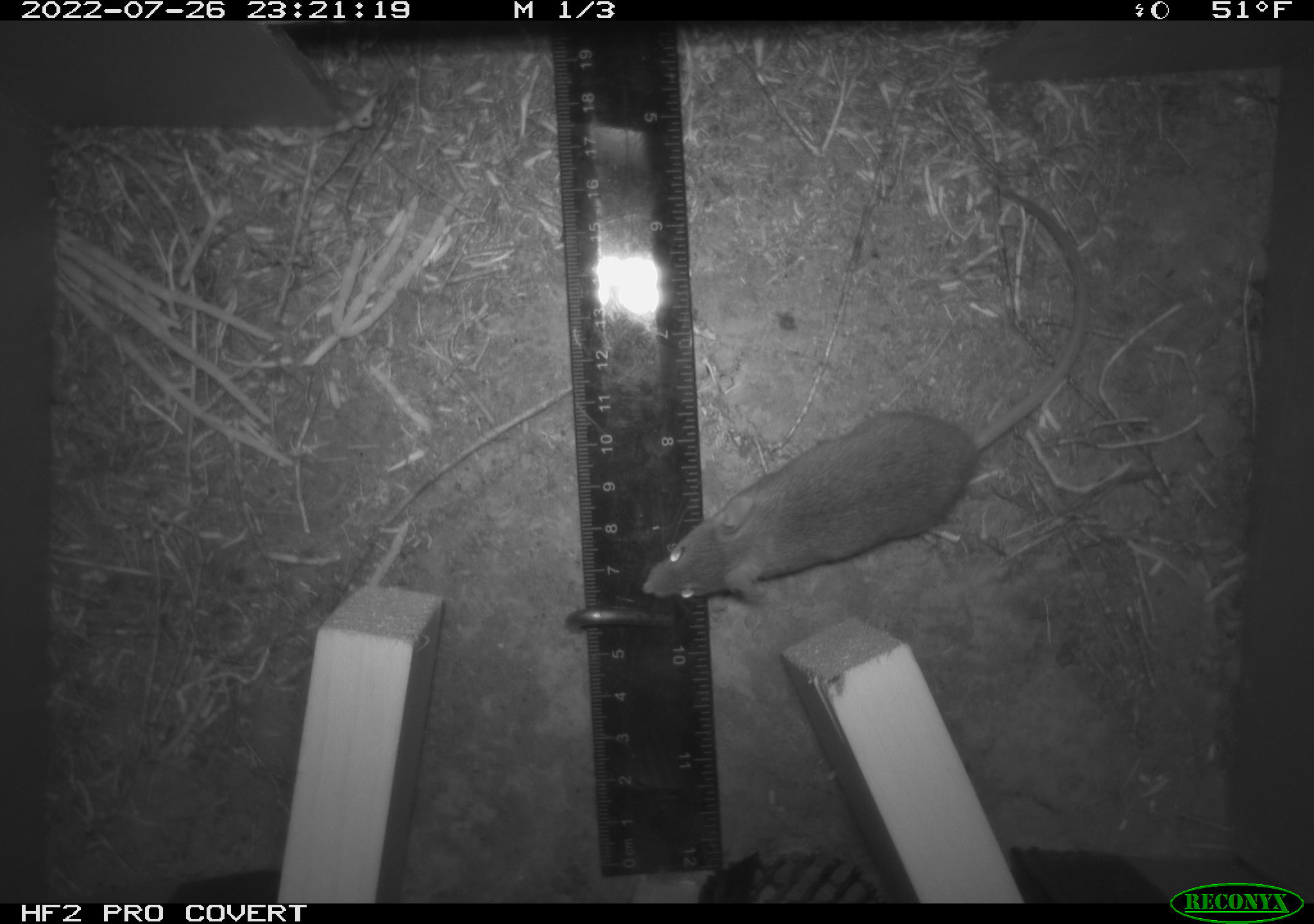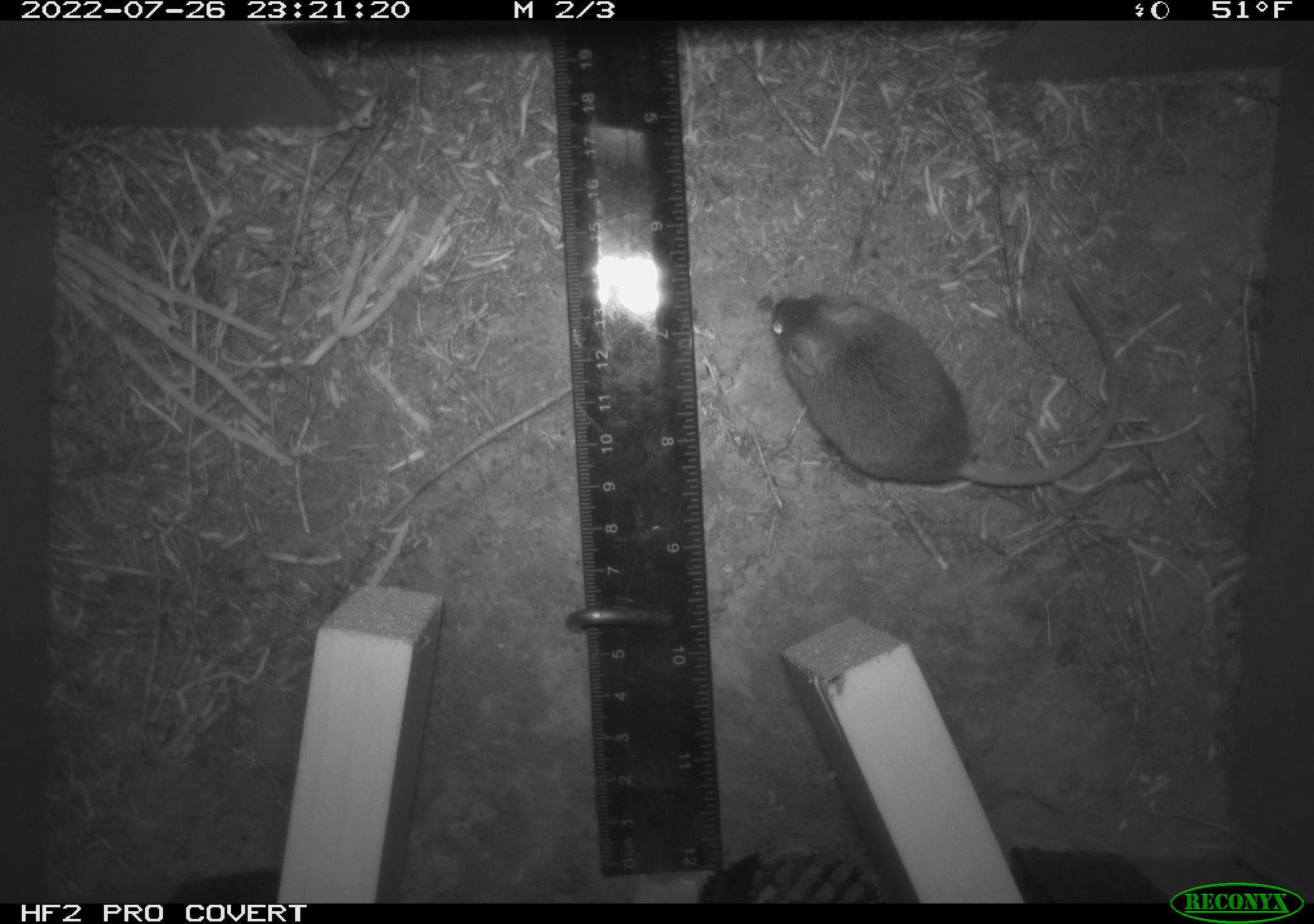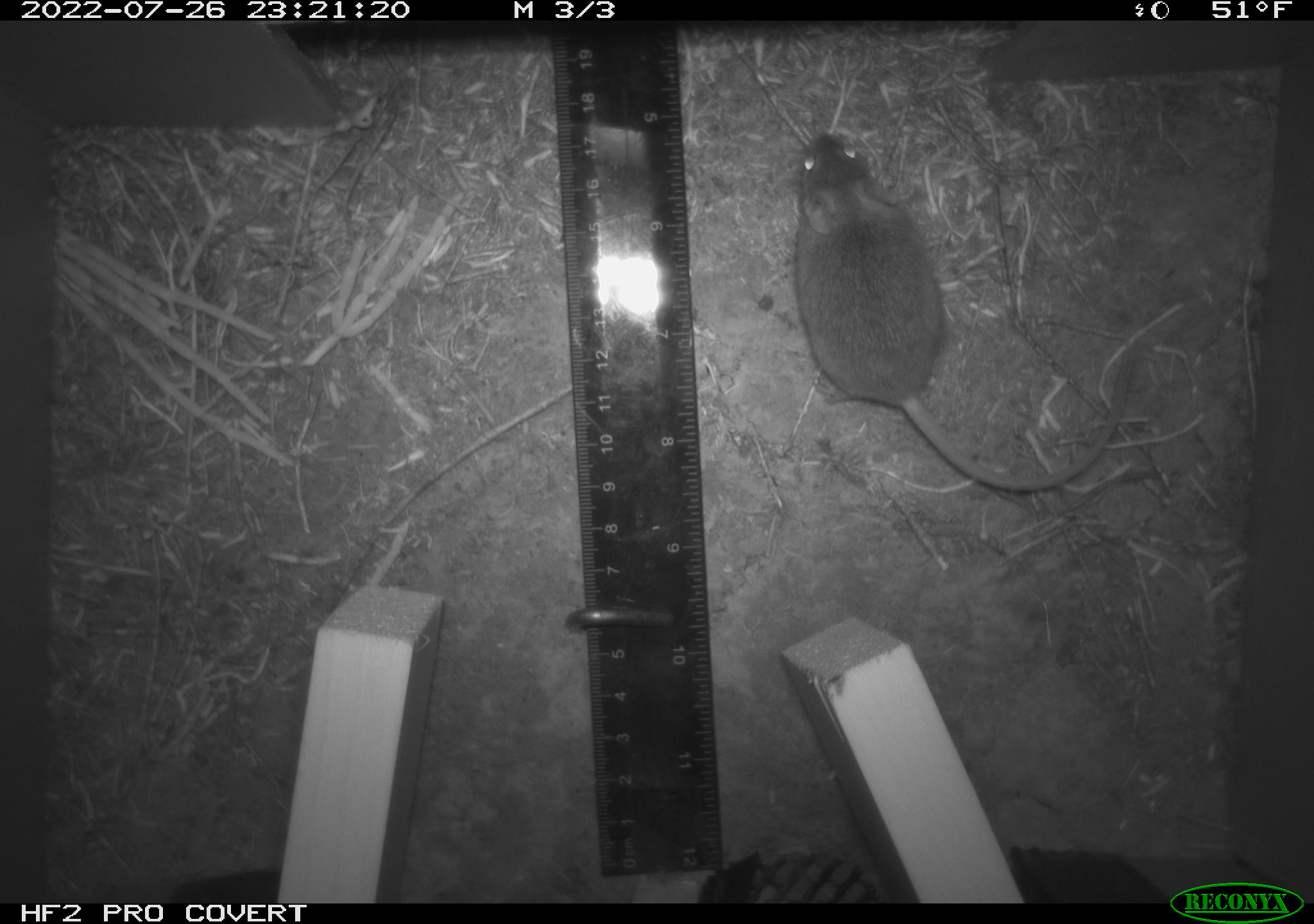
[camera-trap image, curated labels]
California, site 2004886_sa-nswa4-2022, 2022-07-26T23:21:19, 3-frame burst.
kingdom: Animalia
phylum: Chordata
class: Mammalia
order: Rodentia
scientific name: Rodentia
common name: mouse species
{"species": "mouse species (Rodentia)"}